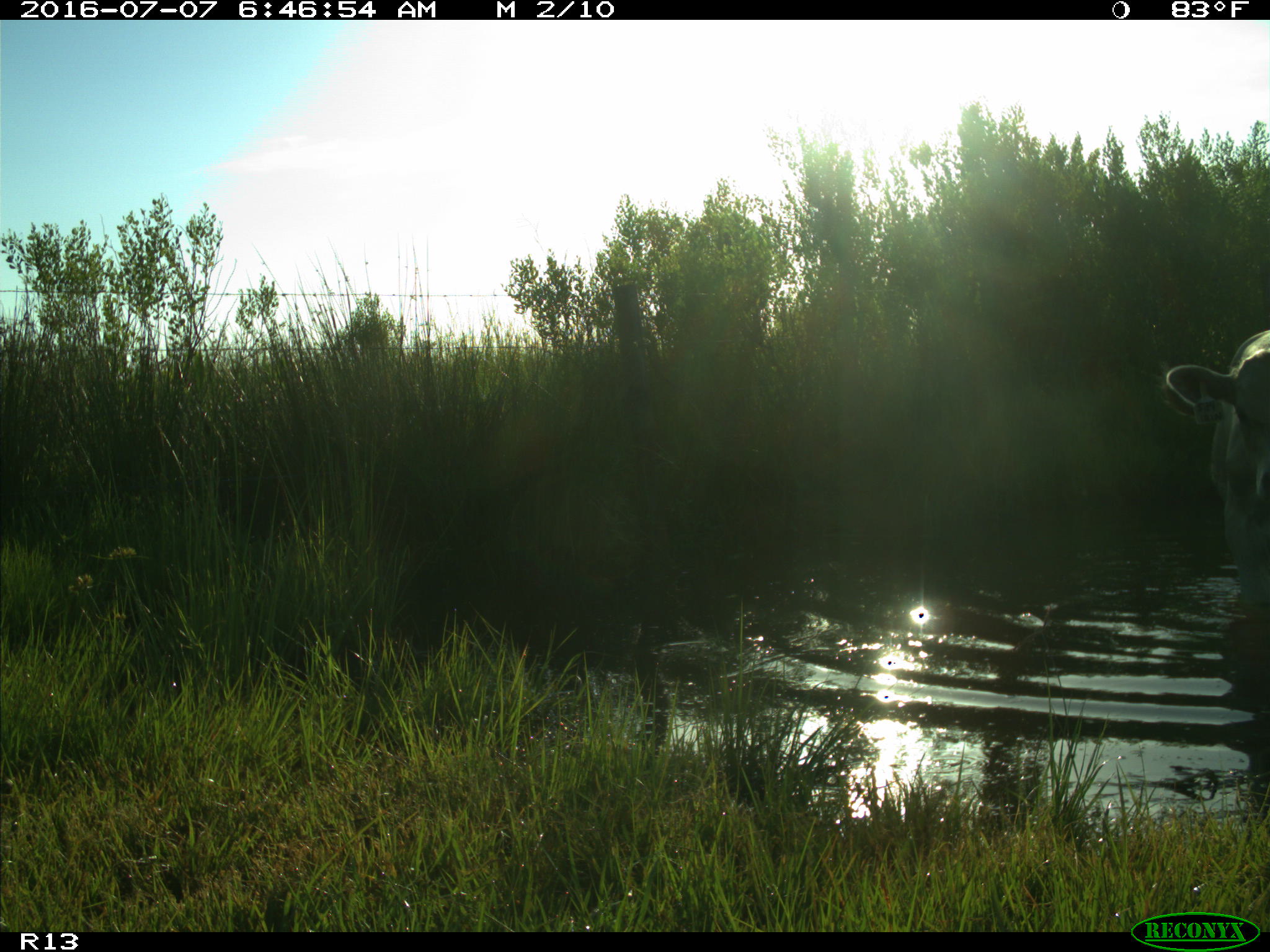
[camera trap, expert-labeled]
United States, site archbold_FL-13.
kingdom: Animalia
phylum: Chordata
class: Mammalia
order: Artiodactyla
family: Bovidae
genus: Bos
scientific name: Bos taurus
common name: domestic cow